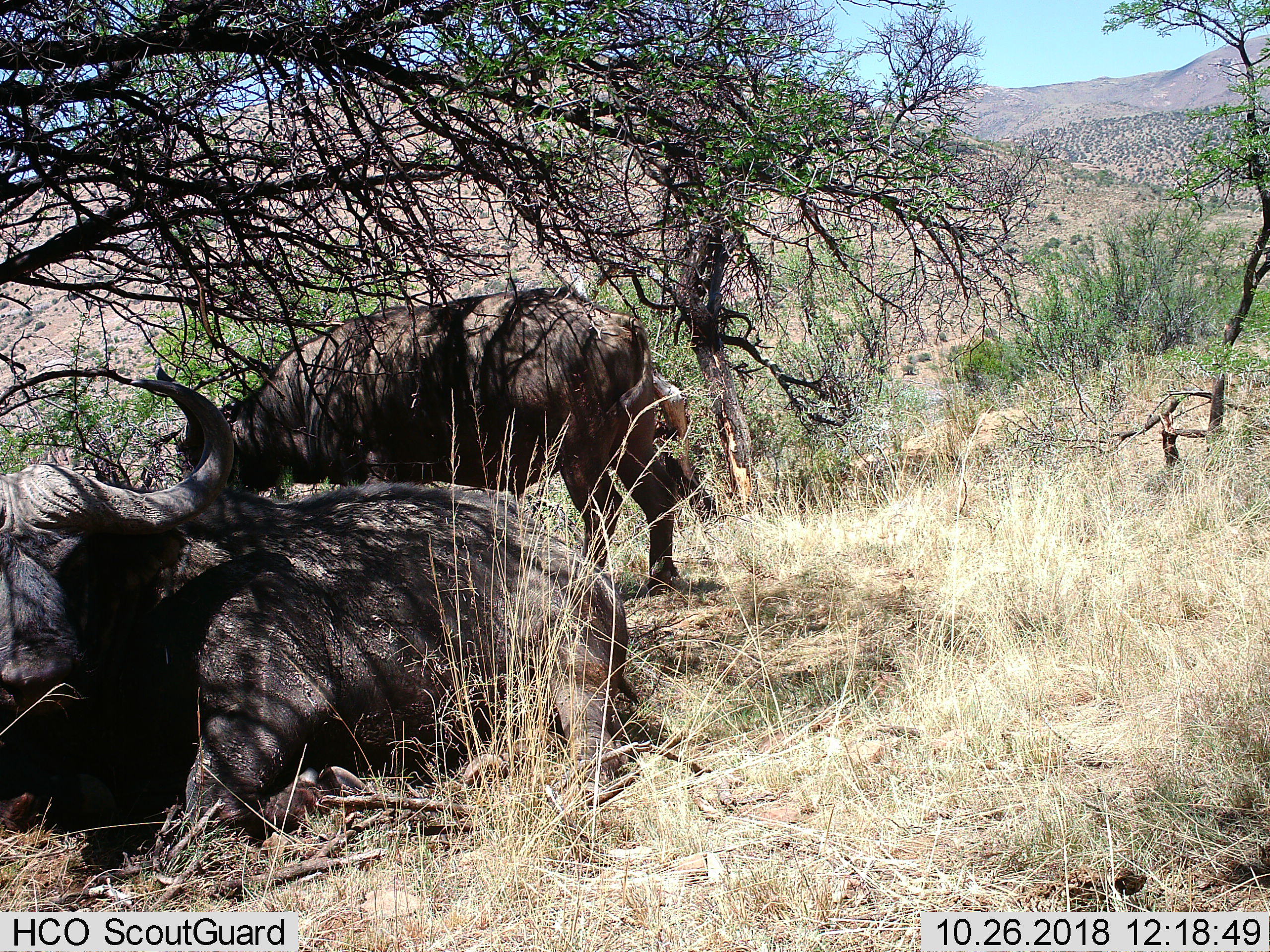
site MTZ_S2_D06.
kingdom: Animalia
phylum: Chordata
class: Mammalia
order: Artiodactyla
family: Bovidae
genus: Syncerus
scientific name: Syncerus caffer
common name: african buffalo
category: buffalo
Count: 2.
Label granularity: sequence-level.